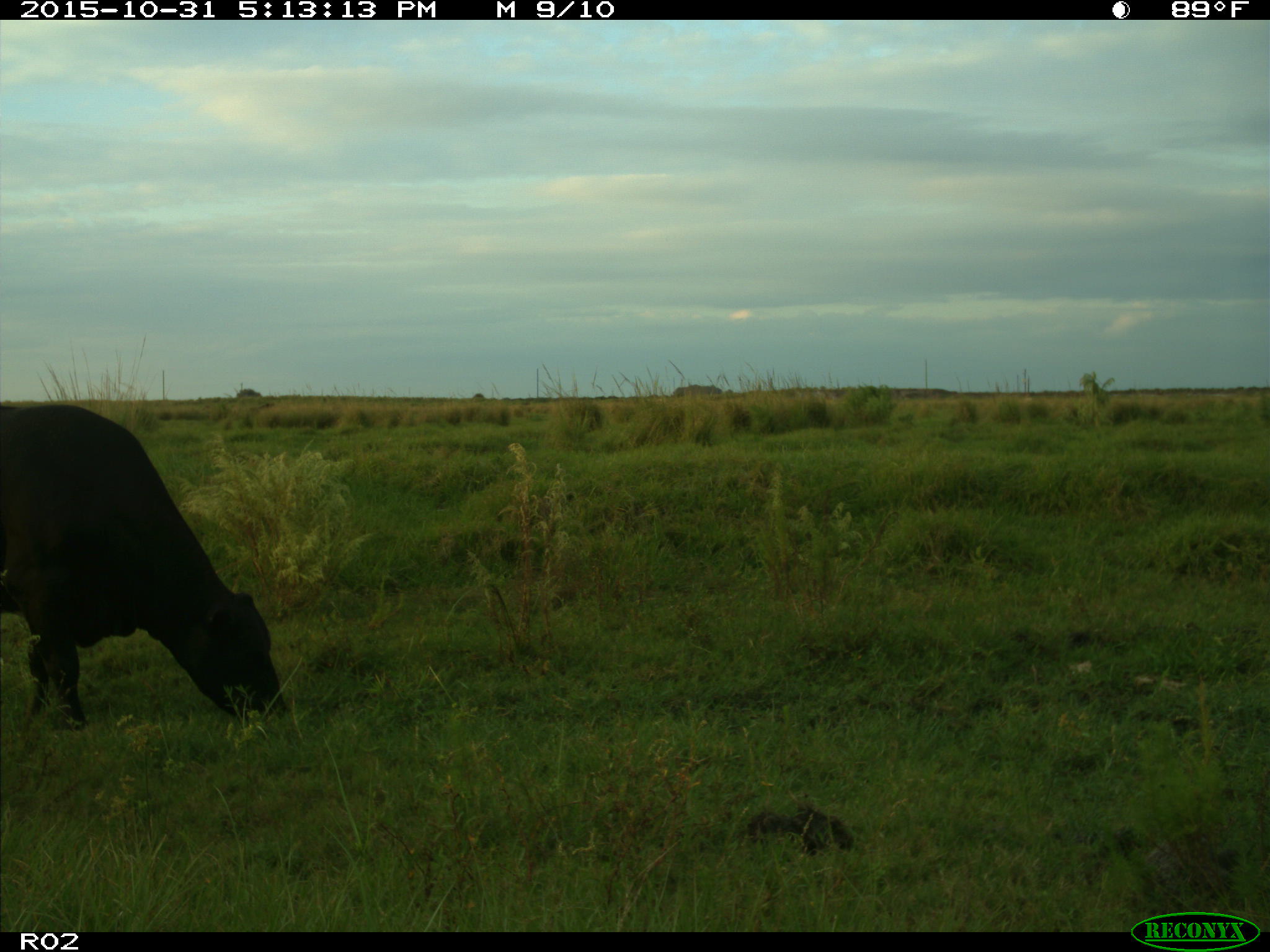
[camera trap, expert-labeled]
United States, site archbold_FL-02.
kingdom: Animalia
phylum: Chordata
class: Mammalia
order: Artiodactyla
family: Bovidae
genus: Bos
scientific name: Bos taurus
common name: domestic cow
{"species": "Bos taurus (domestic cow)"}